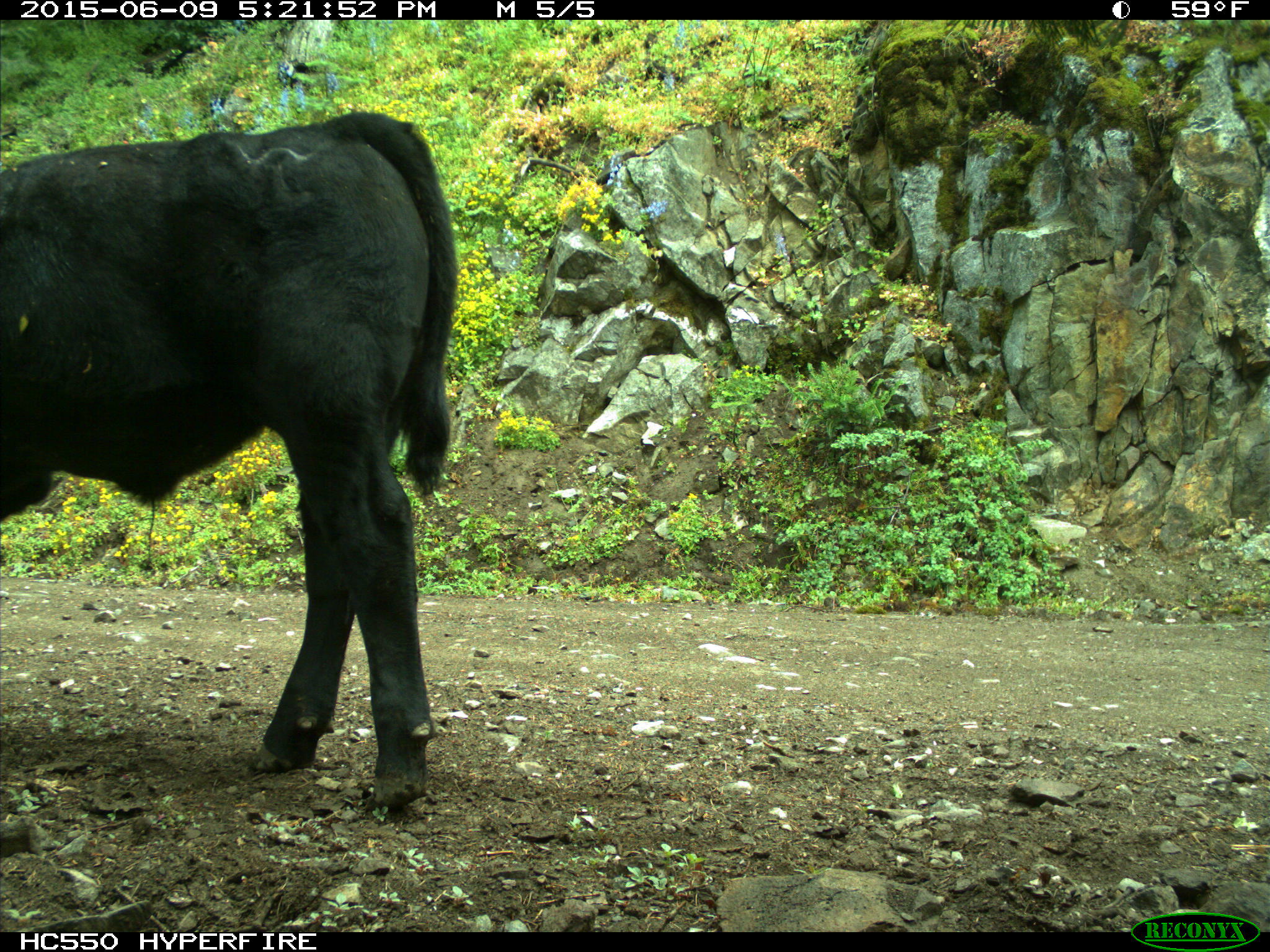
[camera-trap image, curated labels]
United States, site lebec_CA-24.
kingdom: Animalia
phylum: Chordata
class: Mammalia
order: Artiodactyla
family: Bovidae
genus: Bos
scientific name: Bos taurus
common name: domestic cow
Bos taurus (domestic cow).